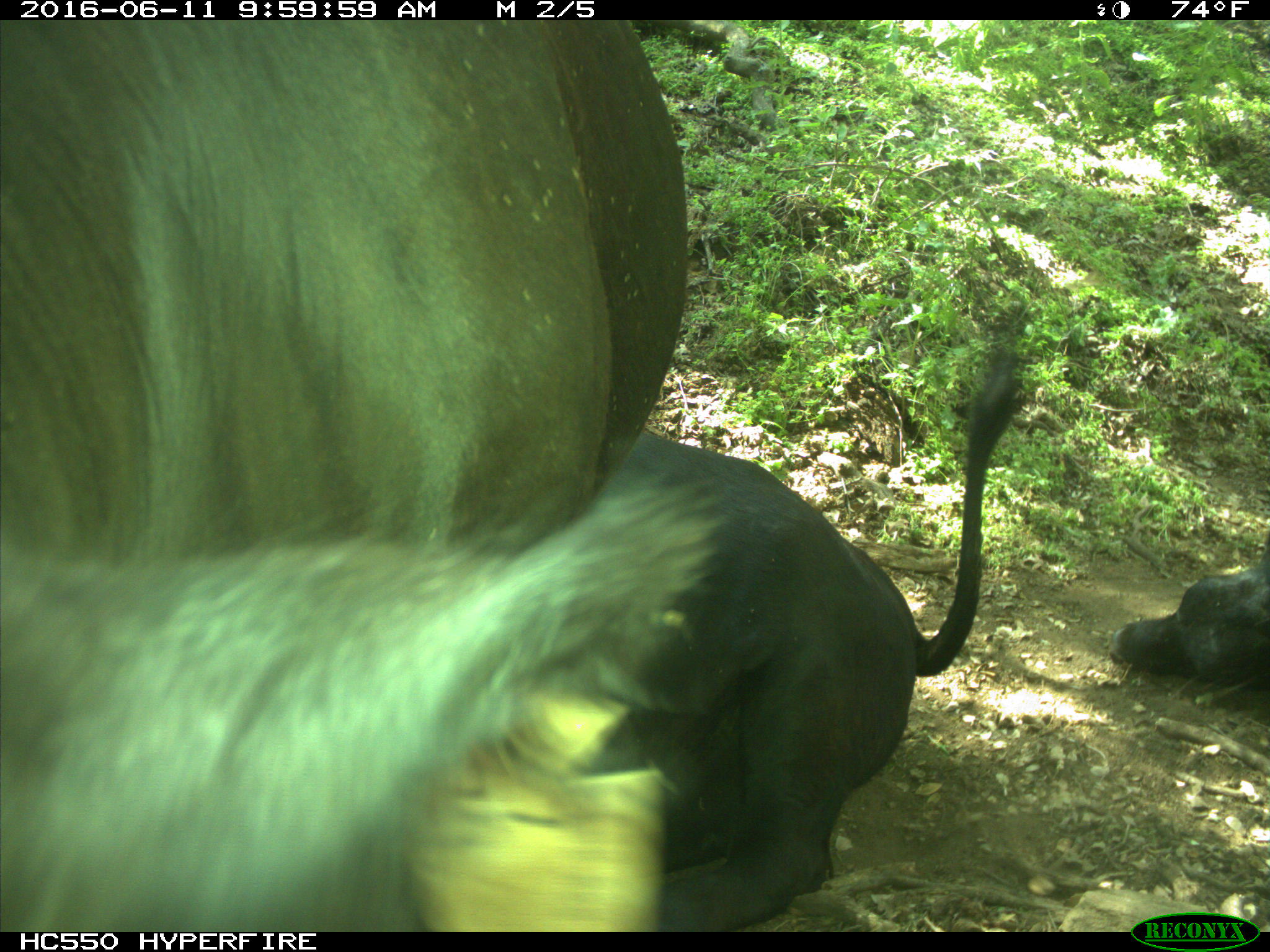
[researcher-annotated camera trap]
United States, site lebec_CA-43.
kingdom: Animalia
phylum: Chordata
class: Mammalia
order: Artiodactyla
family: Bovidae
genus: Bos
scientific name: Bos taurus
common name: domestic cow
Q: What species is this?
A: Bos taurus (domestic cow).